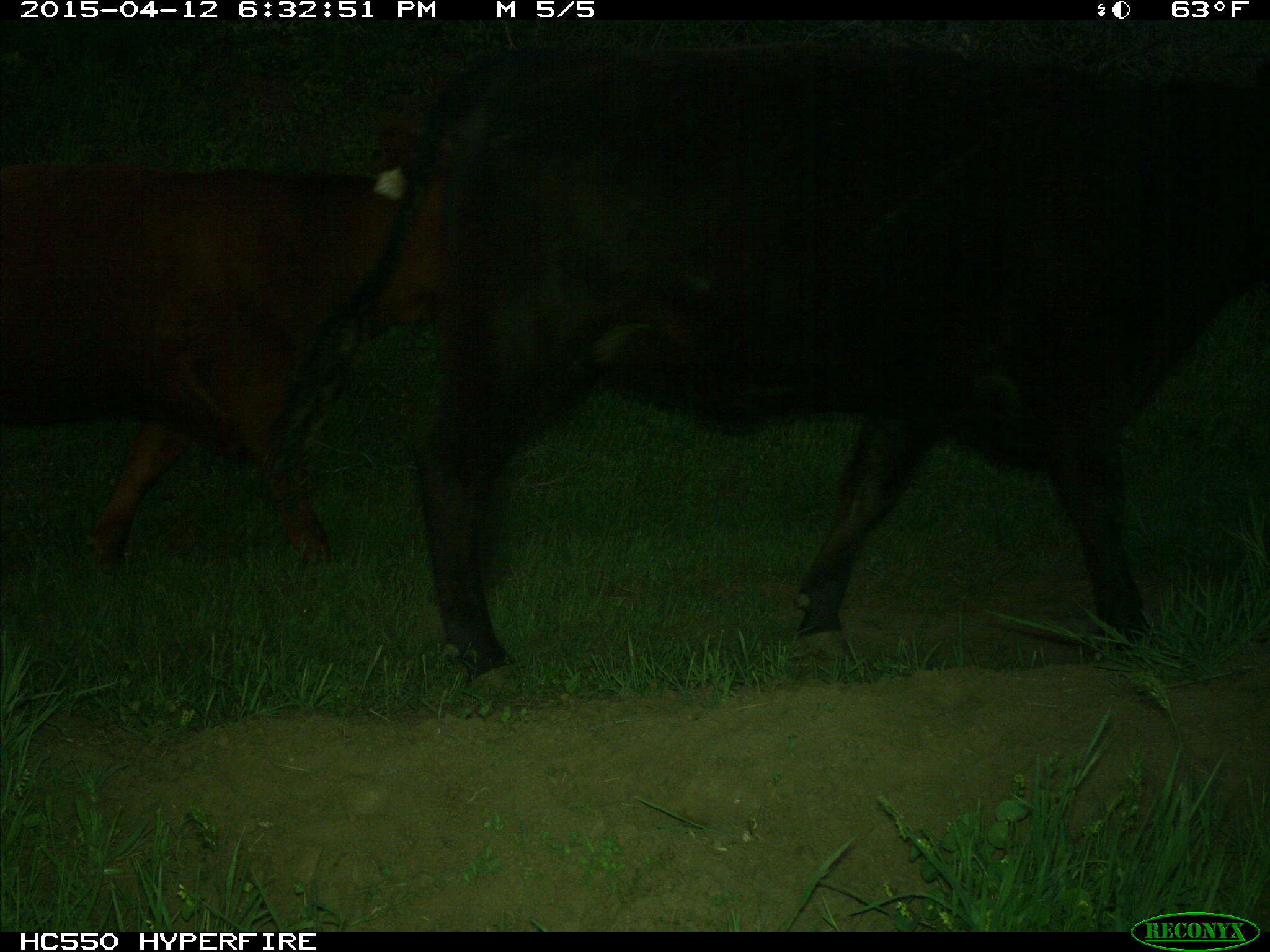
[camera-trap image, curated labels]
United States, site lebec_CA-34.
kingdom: Animalia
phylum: Chordata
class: Mammalia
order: Artiodactyla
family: Bovidae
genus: Bos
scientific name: Bos taurus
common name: domestic cow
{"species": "Bos taurus (domestic cow)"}